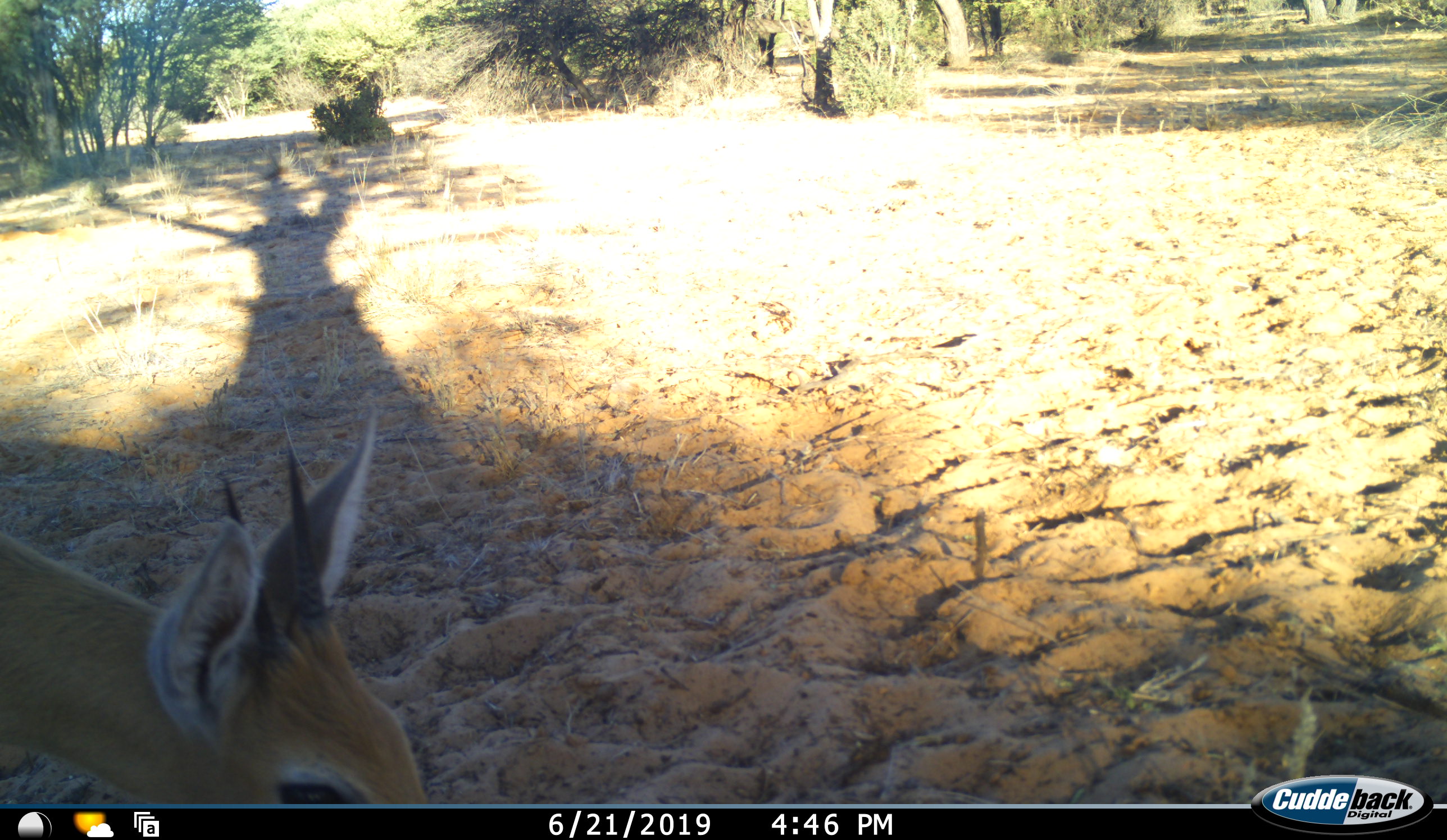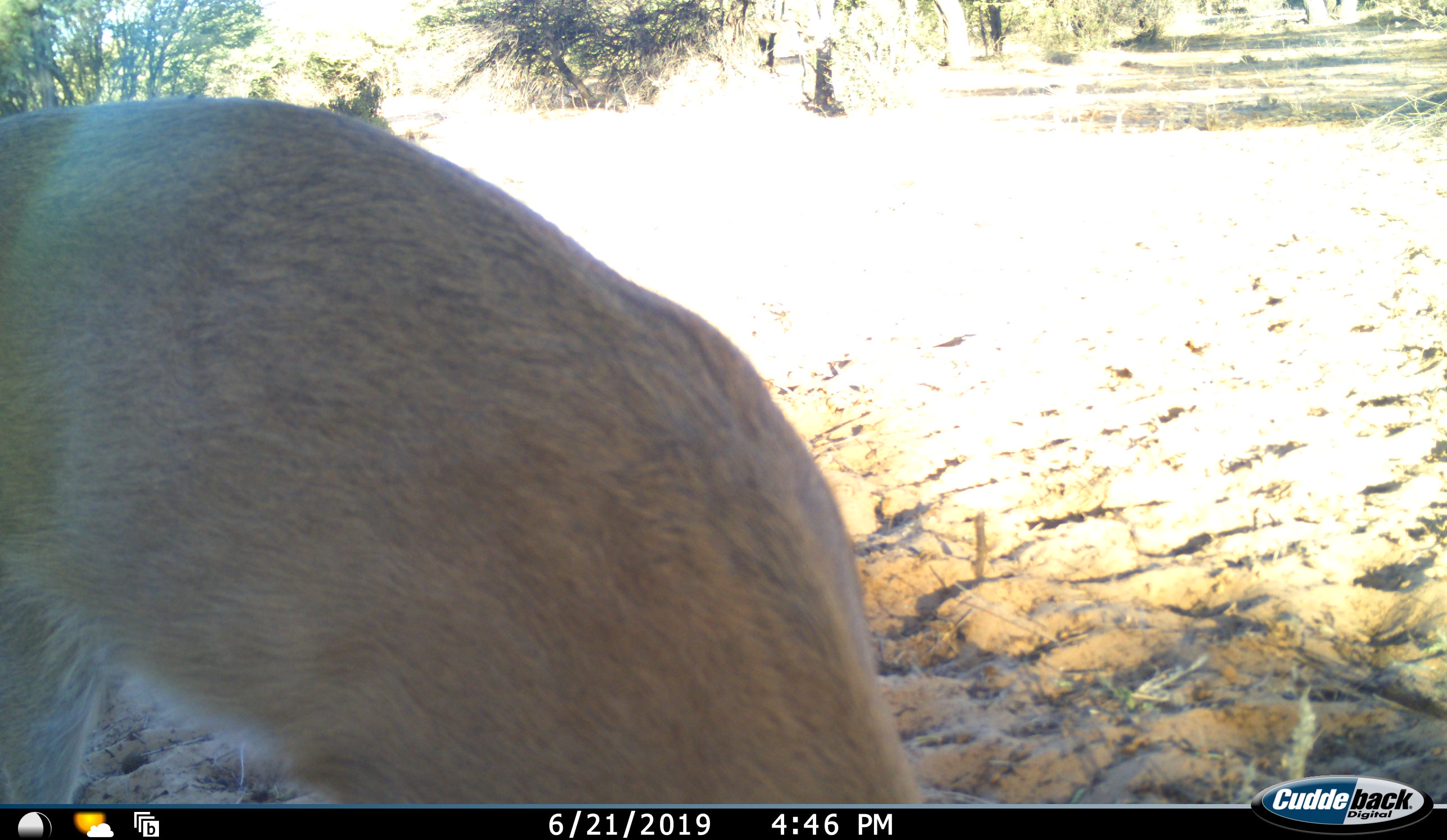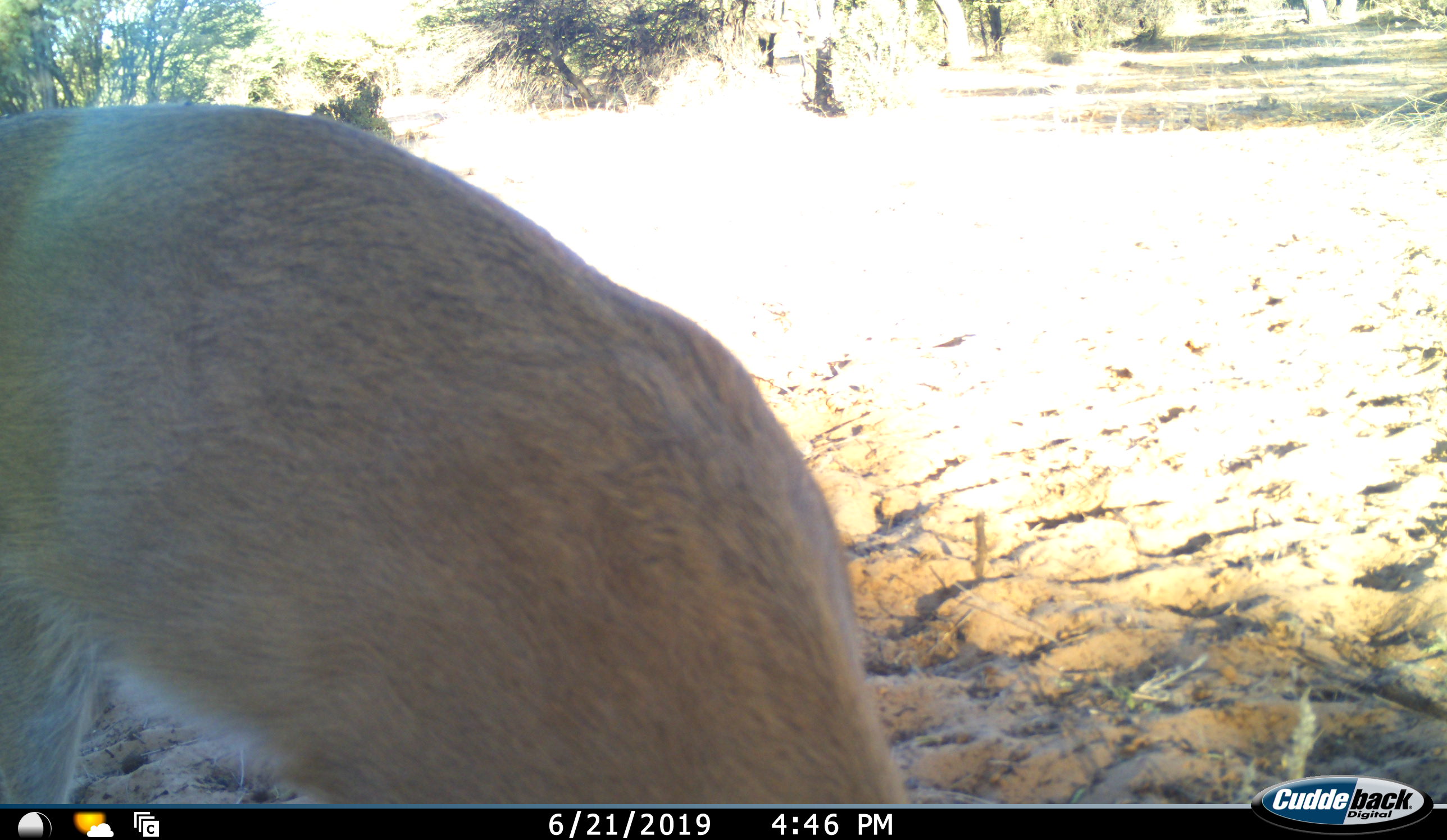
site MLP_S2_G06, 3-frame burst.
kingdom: Animalia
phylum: Chordata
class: Mammalia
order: Artiodactyla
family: Bovidae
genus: Sylvicapra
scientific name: Sylvicapra grimmia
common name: common duiker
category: duikercommongrey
Duikercommongrey (common duiker) (Sylvicapra grimmia), count 1. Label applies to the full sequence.